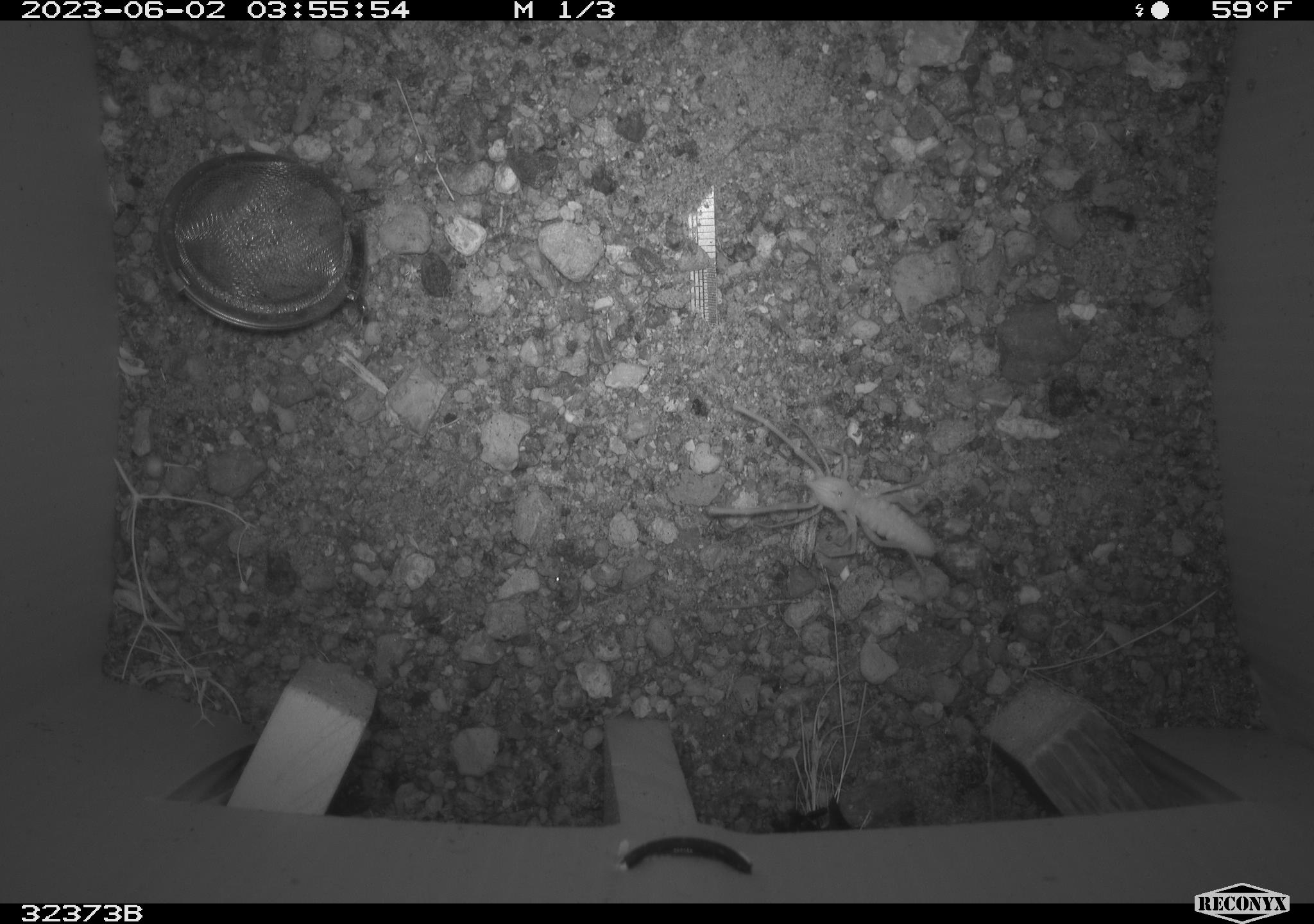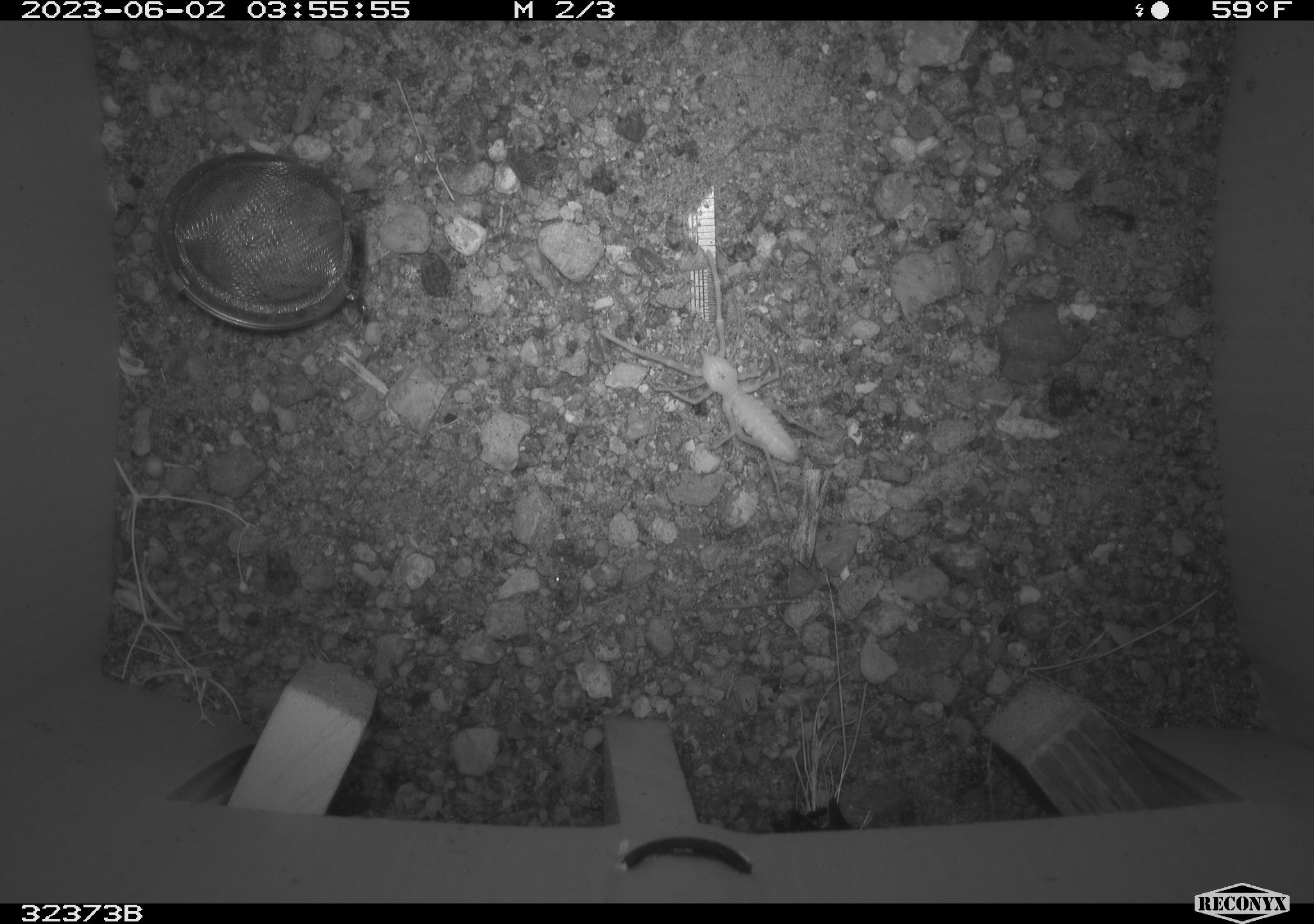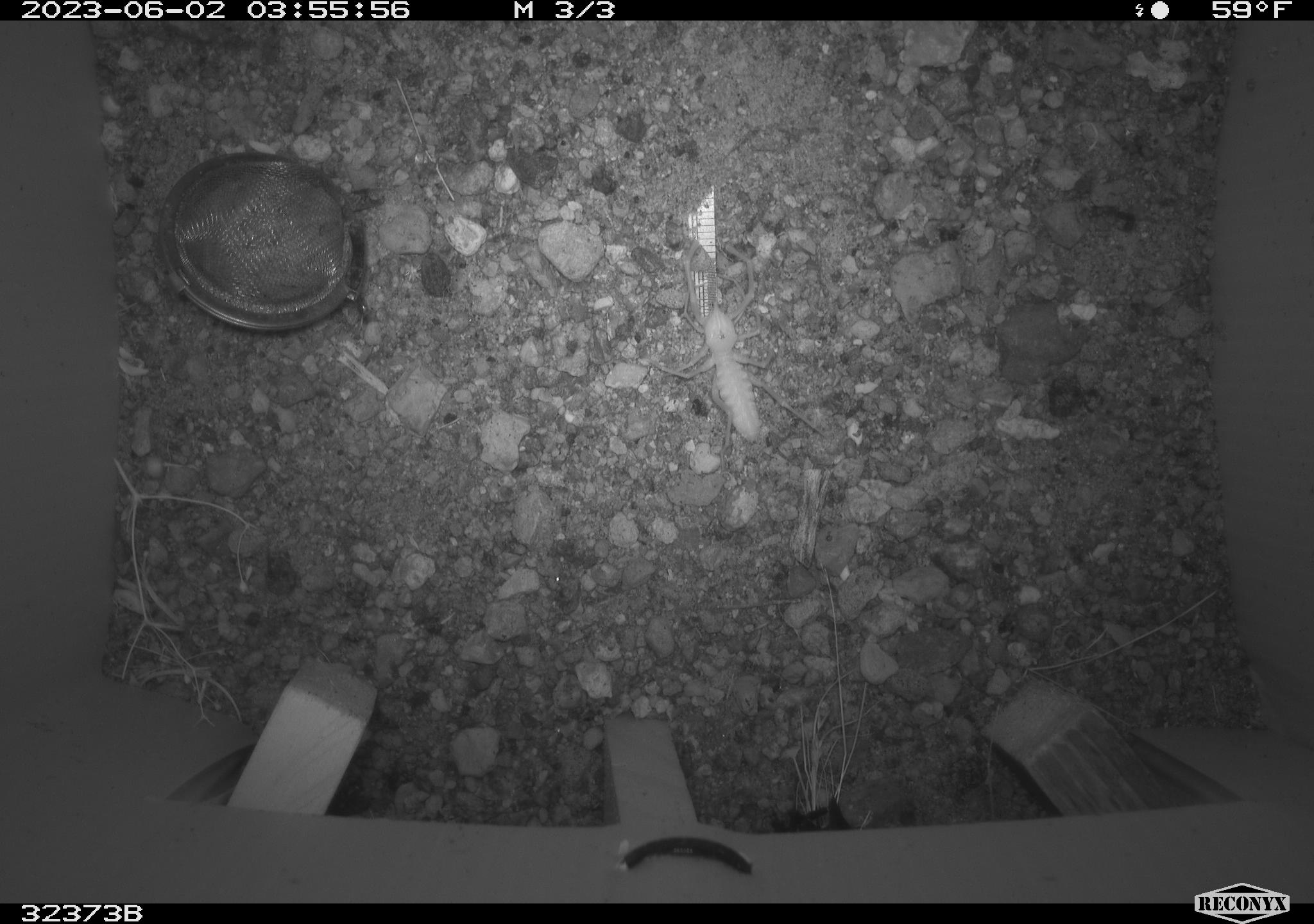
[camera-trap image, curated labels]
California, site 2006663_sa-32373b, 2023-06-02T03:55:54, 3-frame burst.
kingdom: Animalia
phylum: Arthropoda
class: Arachnida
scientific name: Arachnida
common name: arachnids